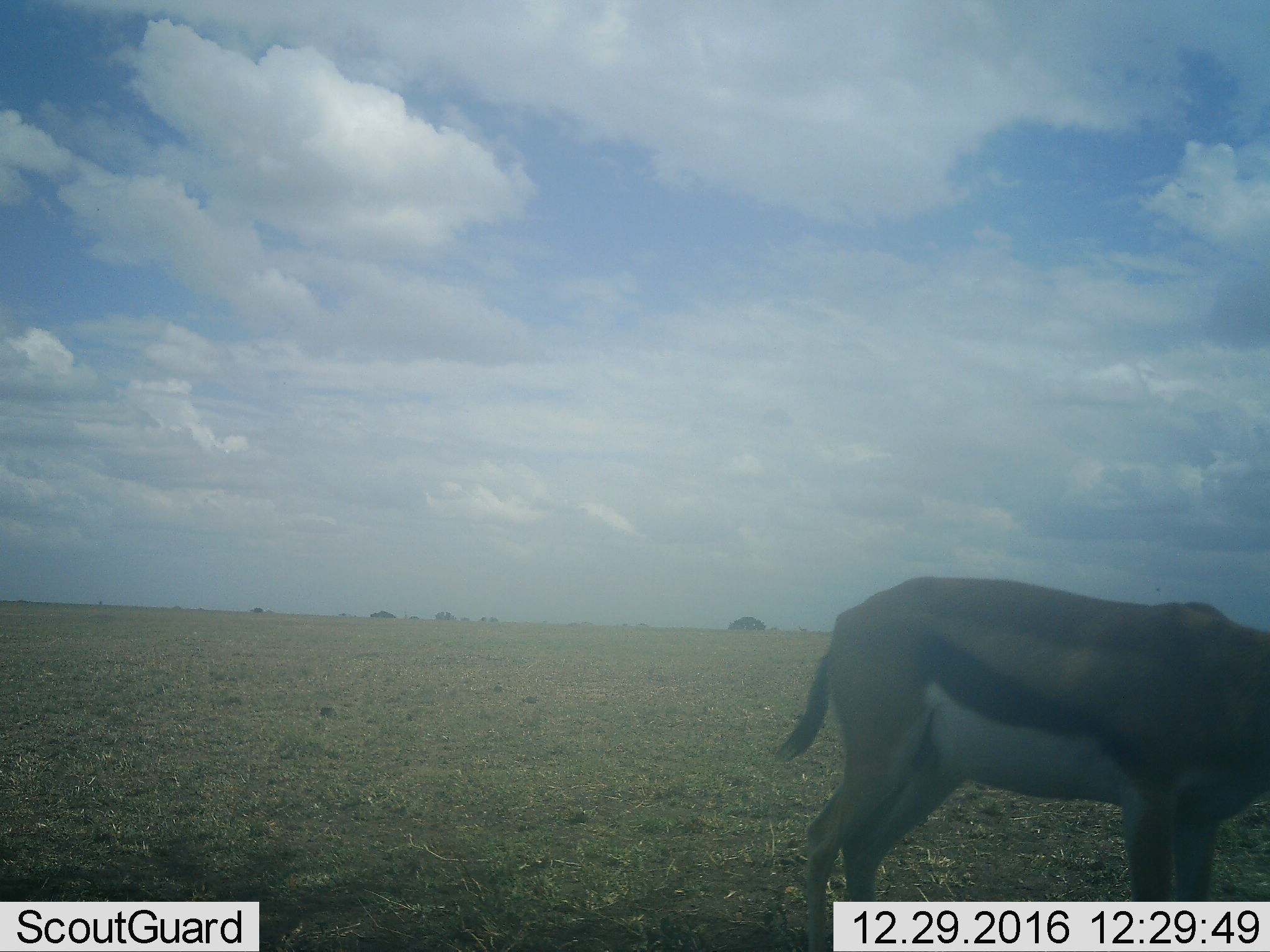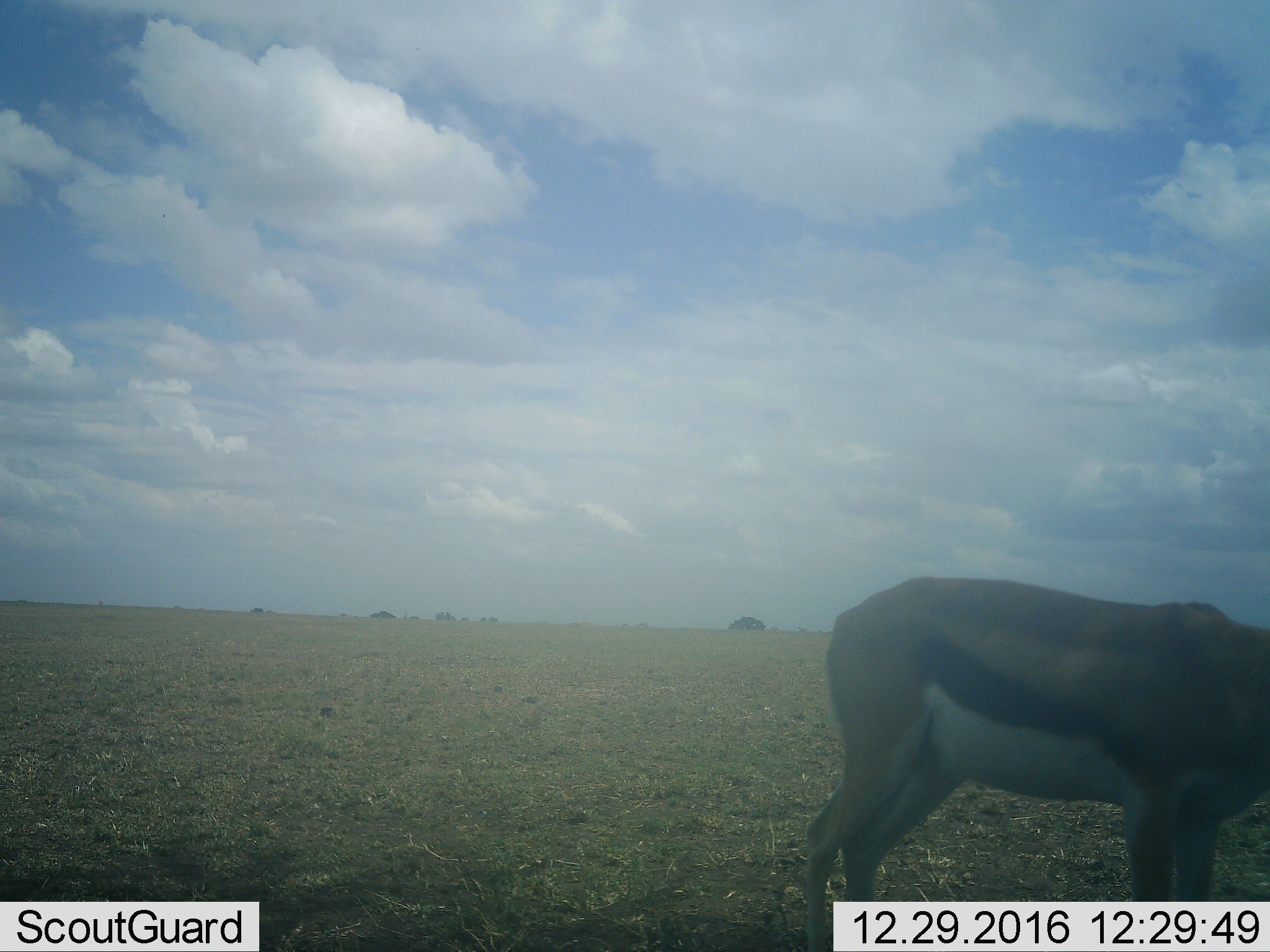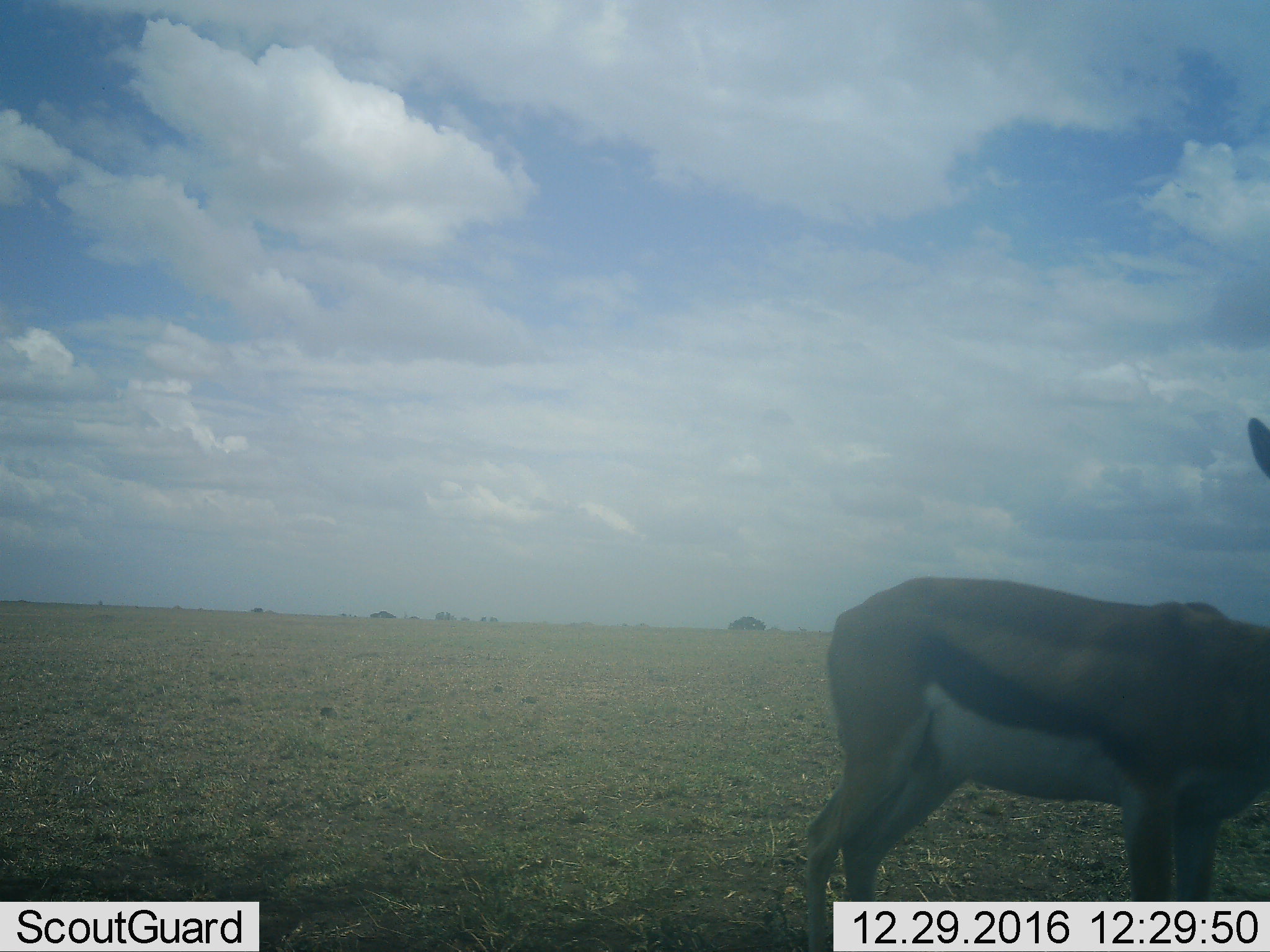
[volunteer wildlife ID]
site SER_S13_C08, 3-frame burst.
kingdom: Animalia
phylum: Chordata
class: Mammalia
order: Artiodactyla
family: Bovidae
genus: Eudorcas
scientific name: Eudorcas thomsonii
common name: thomson's gazelle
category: gazellethomsons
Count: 1.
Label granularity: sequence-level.